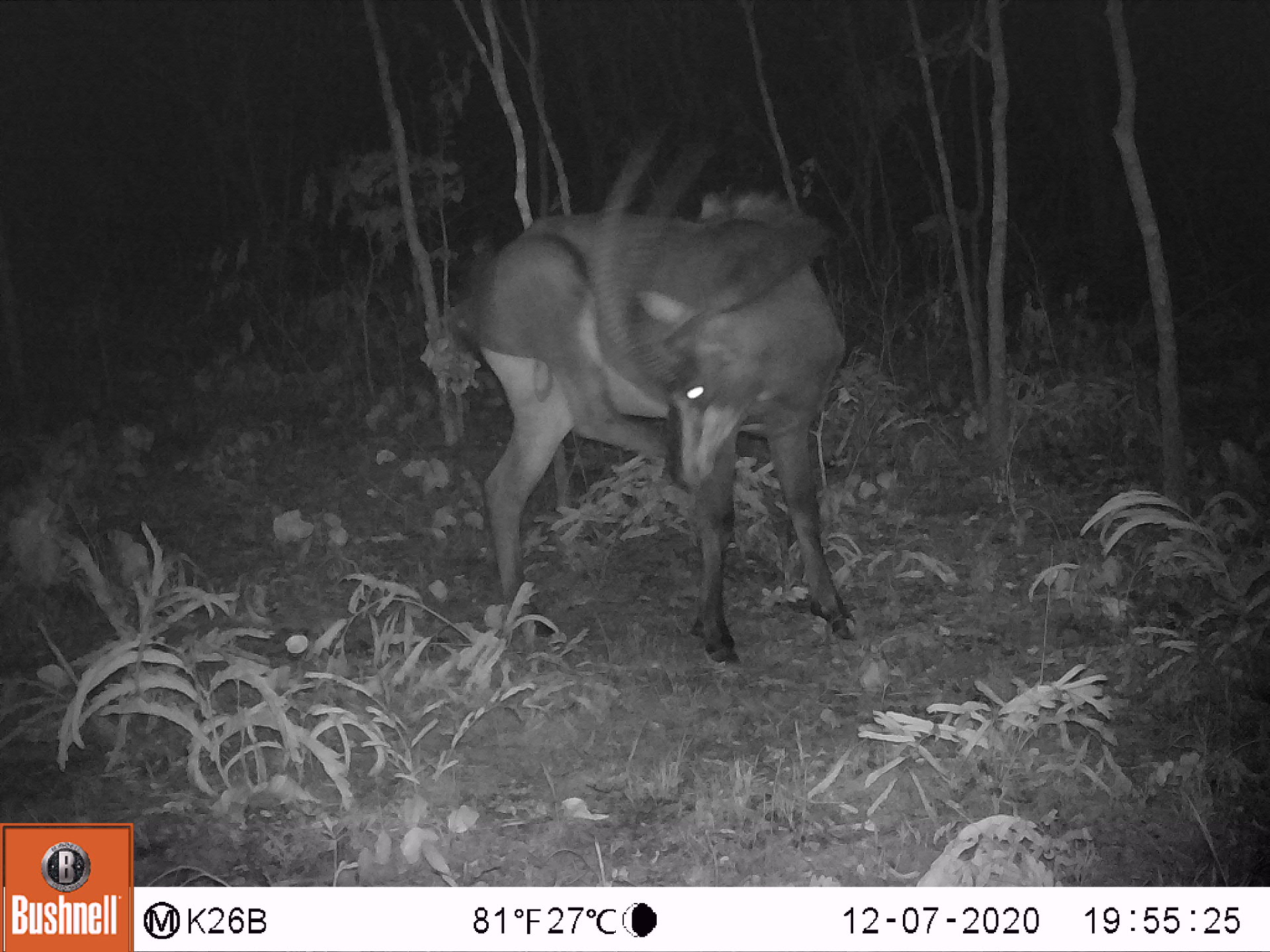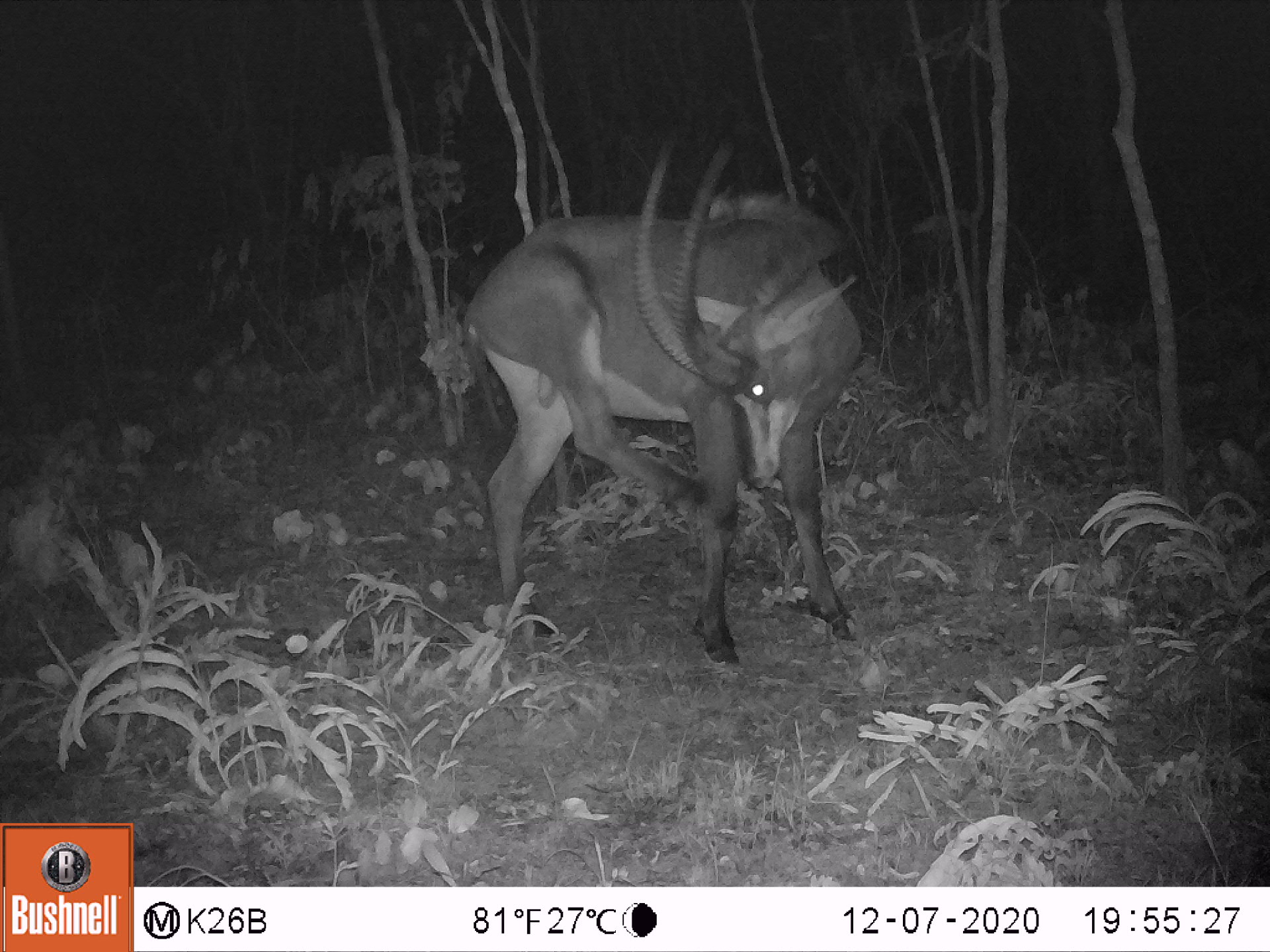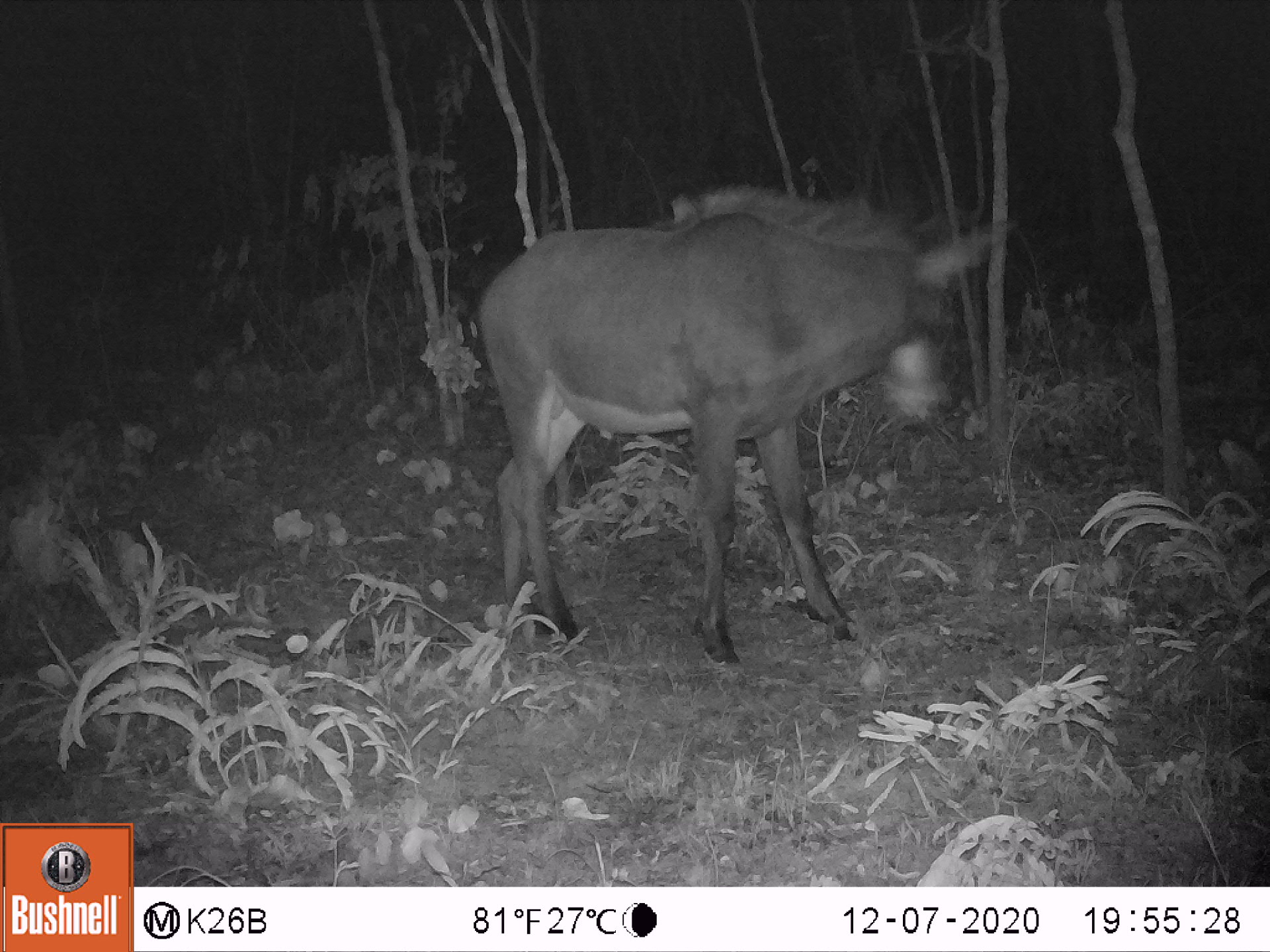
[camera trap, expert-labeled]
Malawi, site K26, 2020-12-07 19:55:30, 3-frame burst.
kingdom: Animalia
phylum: Chordata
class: Mammalia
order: Artiodactyla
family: Bovidae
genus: Hippotragus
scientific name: Hippotragus niger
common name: sable antelope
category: sable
Sable (sable antelope) (Hippotragus niger), count 1.